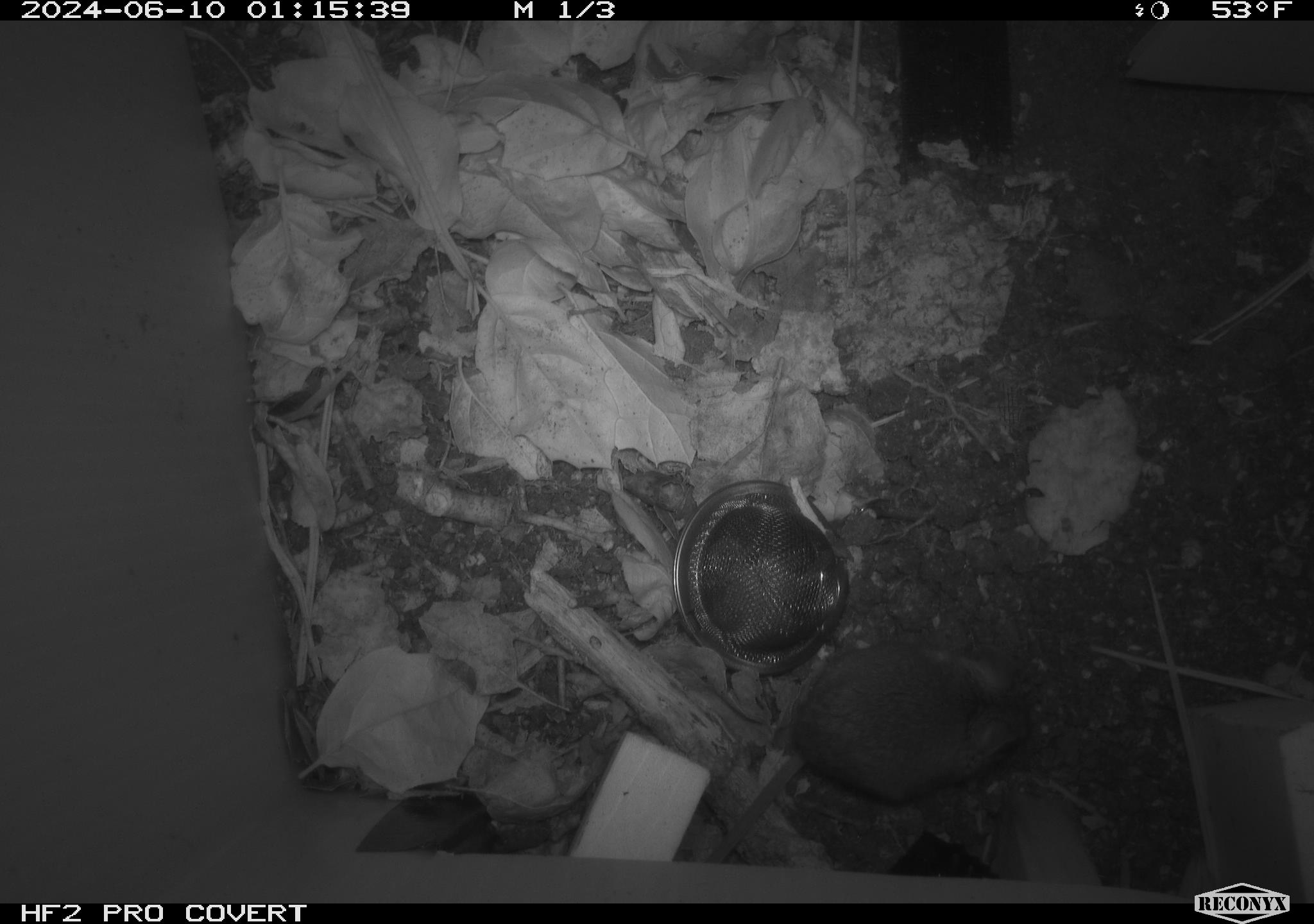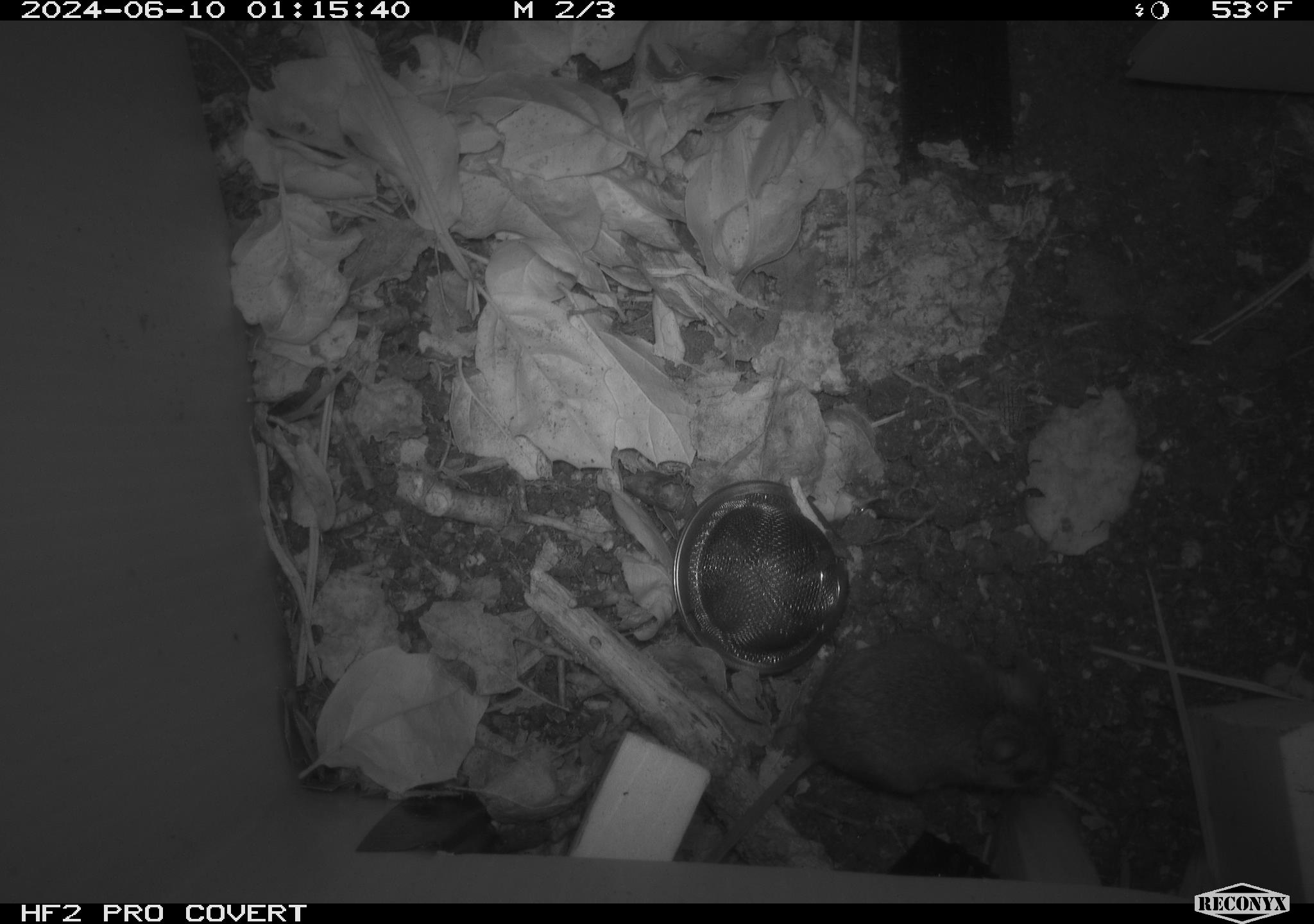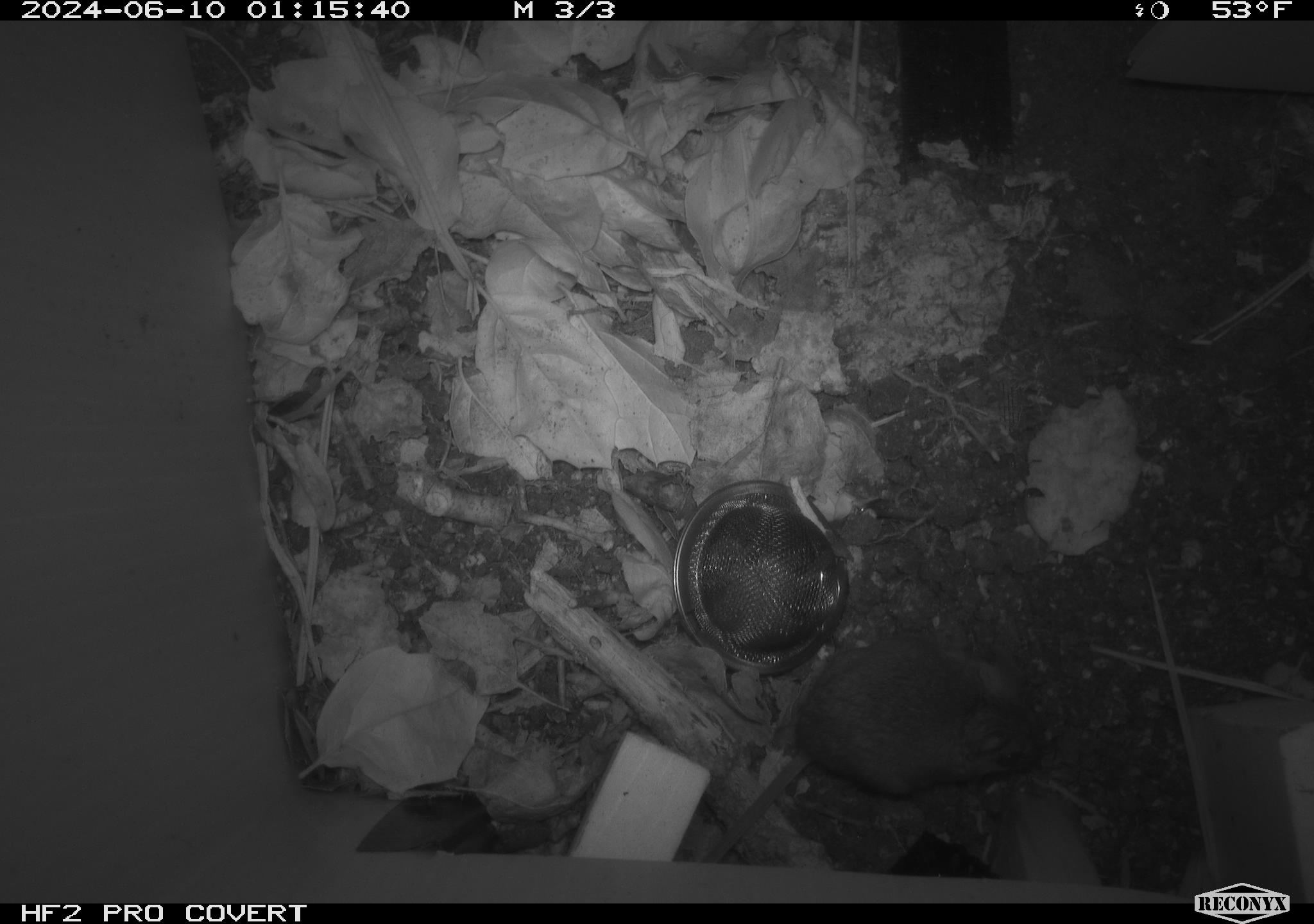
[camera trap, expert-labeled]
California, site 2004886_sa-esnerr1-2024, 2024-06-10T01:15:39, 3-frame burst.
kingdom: Animalia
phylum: Chordata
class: Mammalia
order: Rodentia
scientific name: Rodentia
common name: rodent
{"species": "rodent (Rodentia)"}